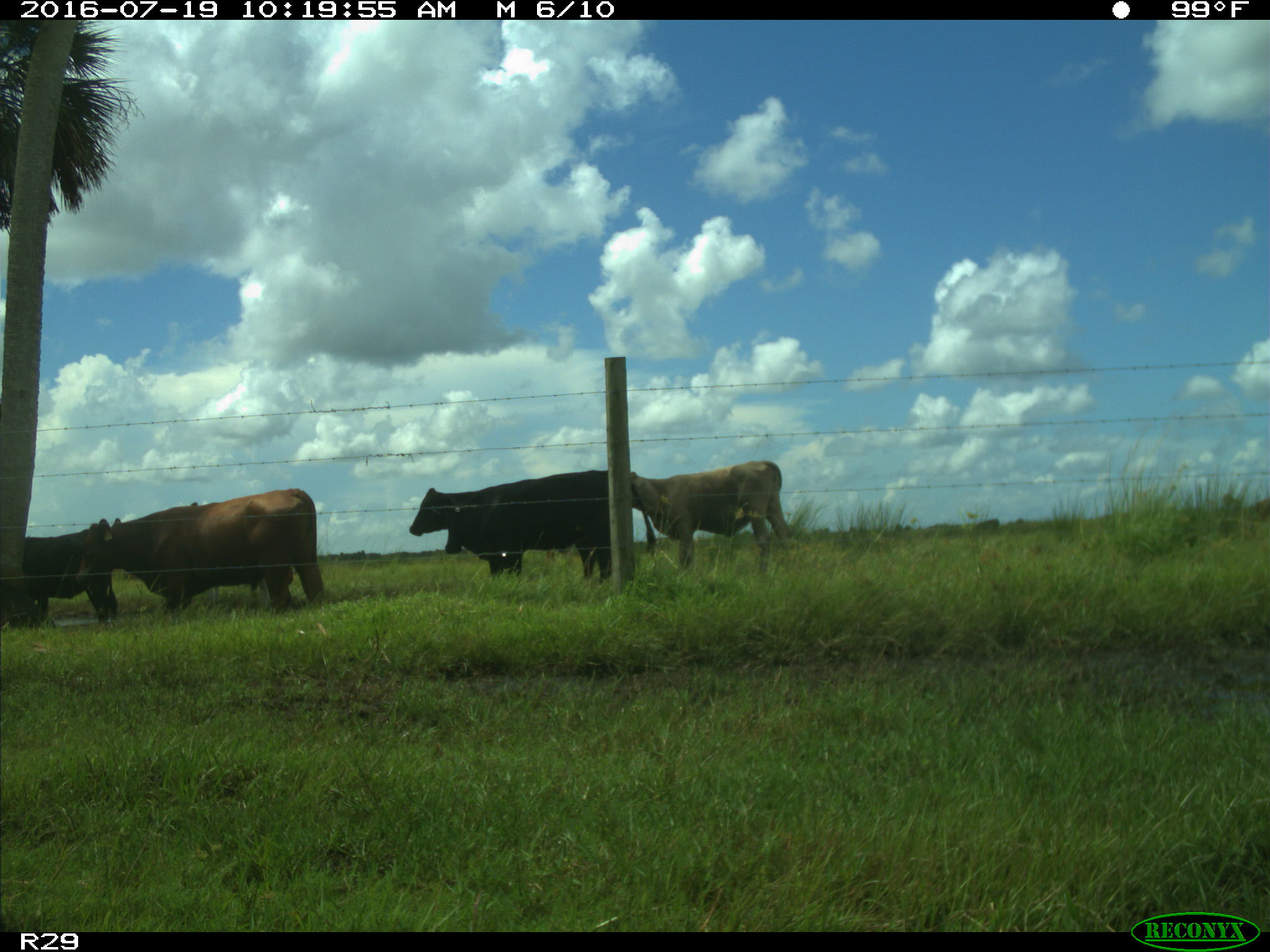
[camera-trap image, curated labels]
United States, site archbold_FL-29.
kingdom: Animalia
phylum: Chordata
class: Mammalia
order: Artiodactyla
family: Bovidae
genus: Bos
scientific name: Bos taurus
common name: domestic cow